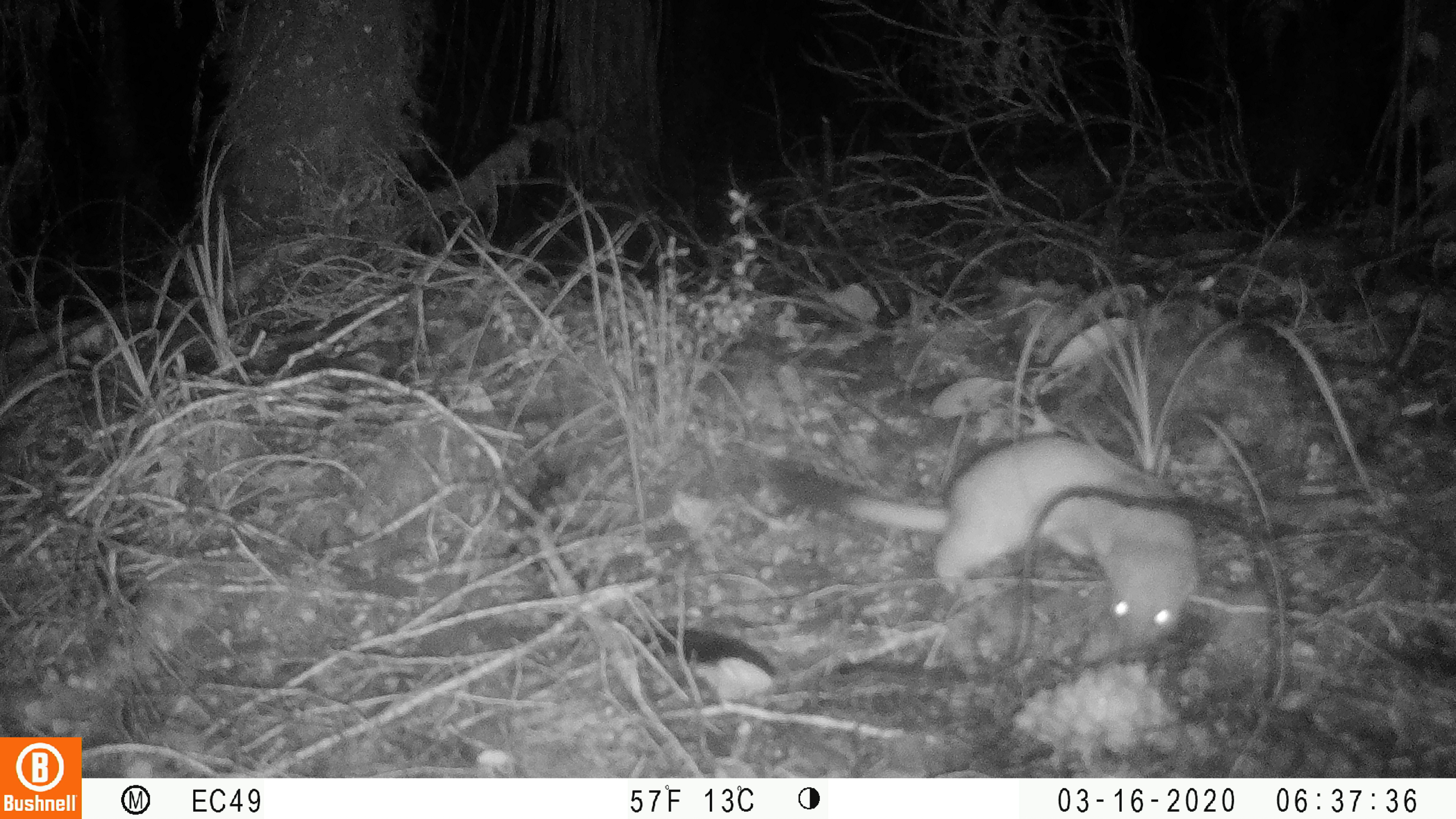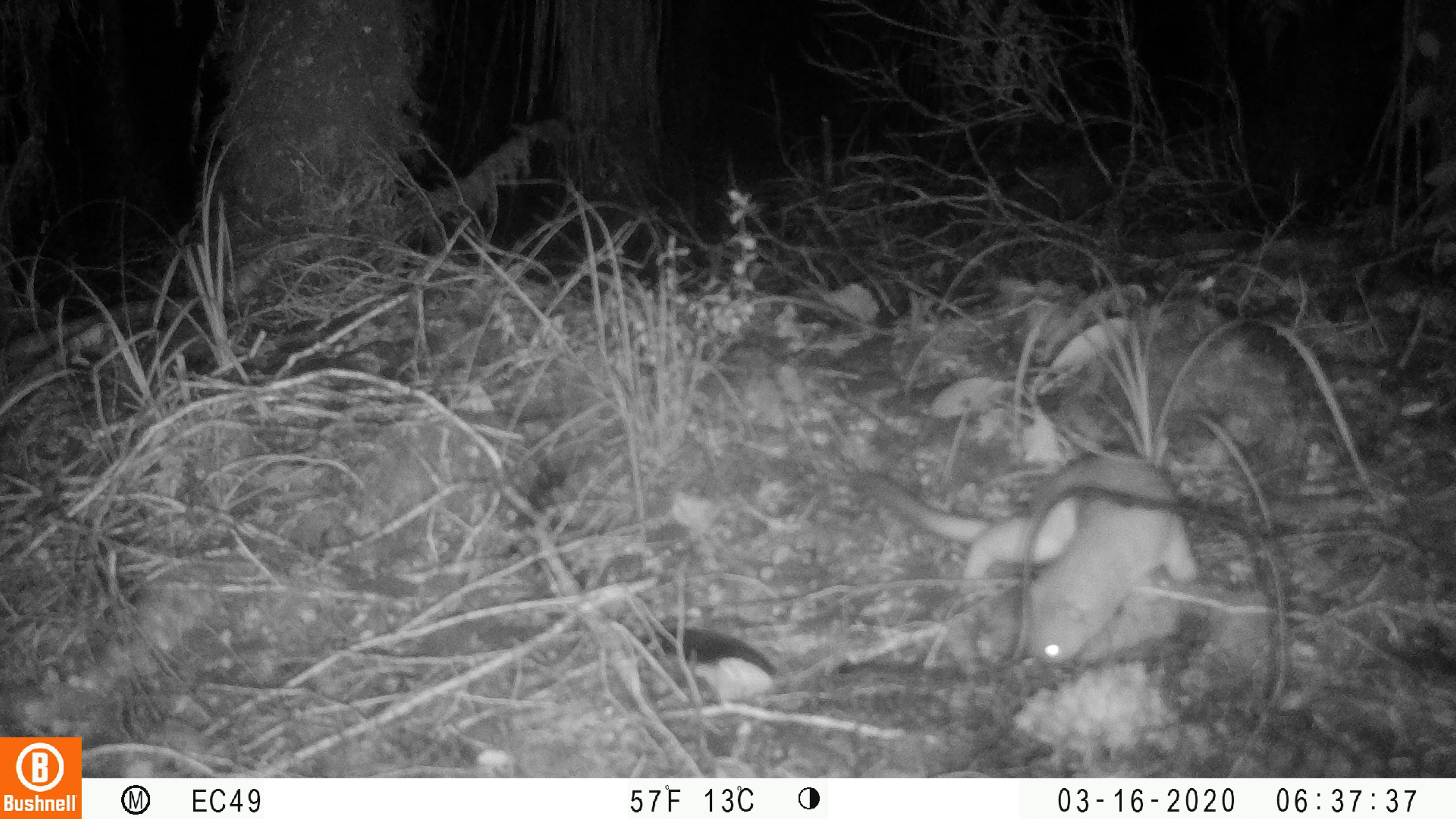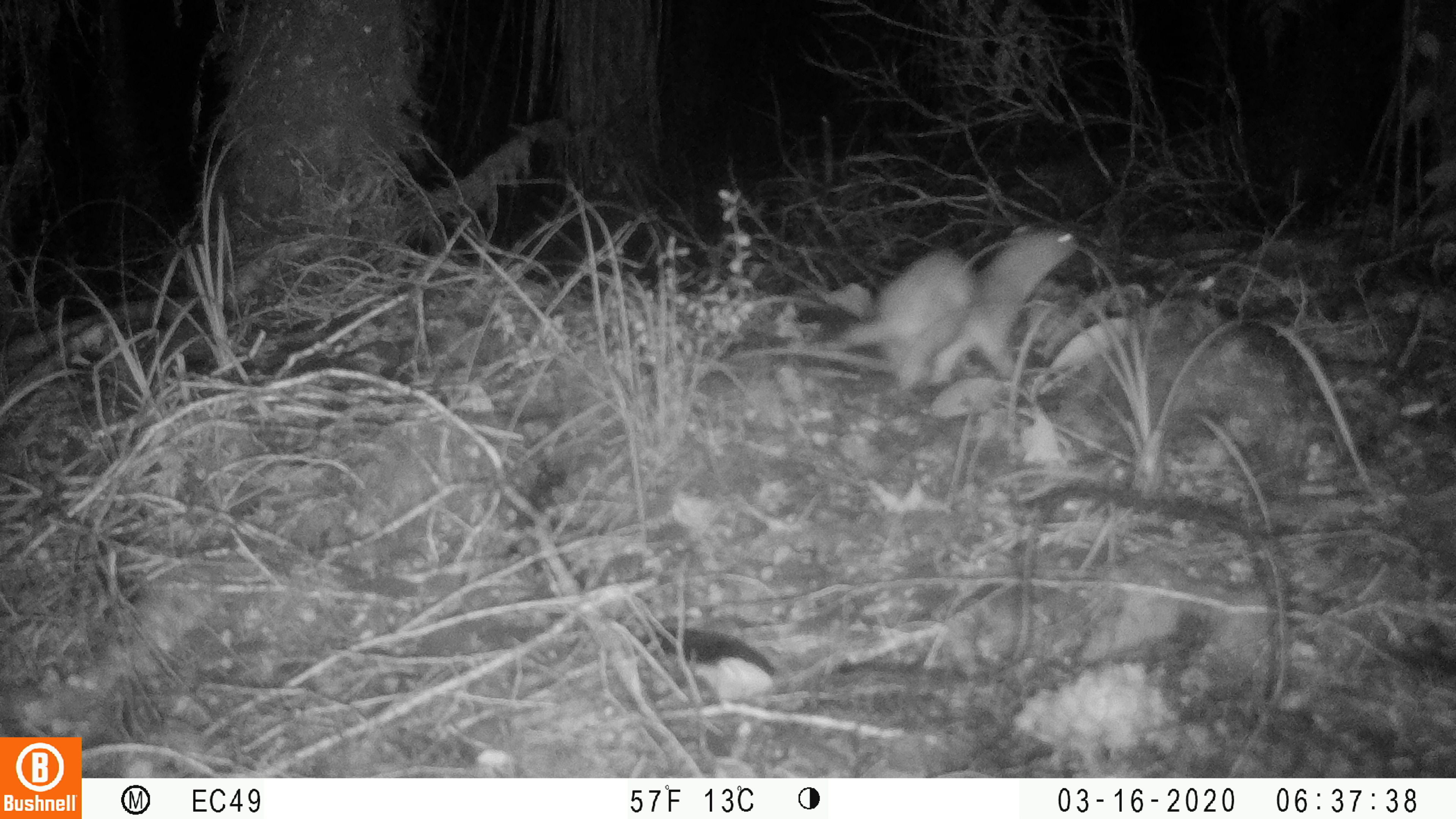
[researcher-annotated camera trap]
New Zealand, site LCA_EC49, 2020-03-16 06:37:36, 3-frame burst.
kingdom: Animalia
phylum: Chordata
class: Mammalia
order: Carnivora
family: Mustelidae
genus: Mustela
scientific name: Mustela erminea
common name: stoat